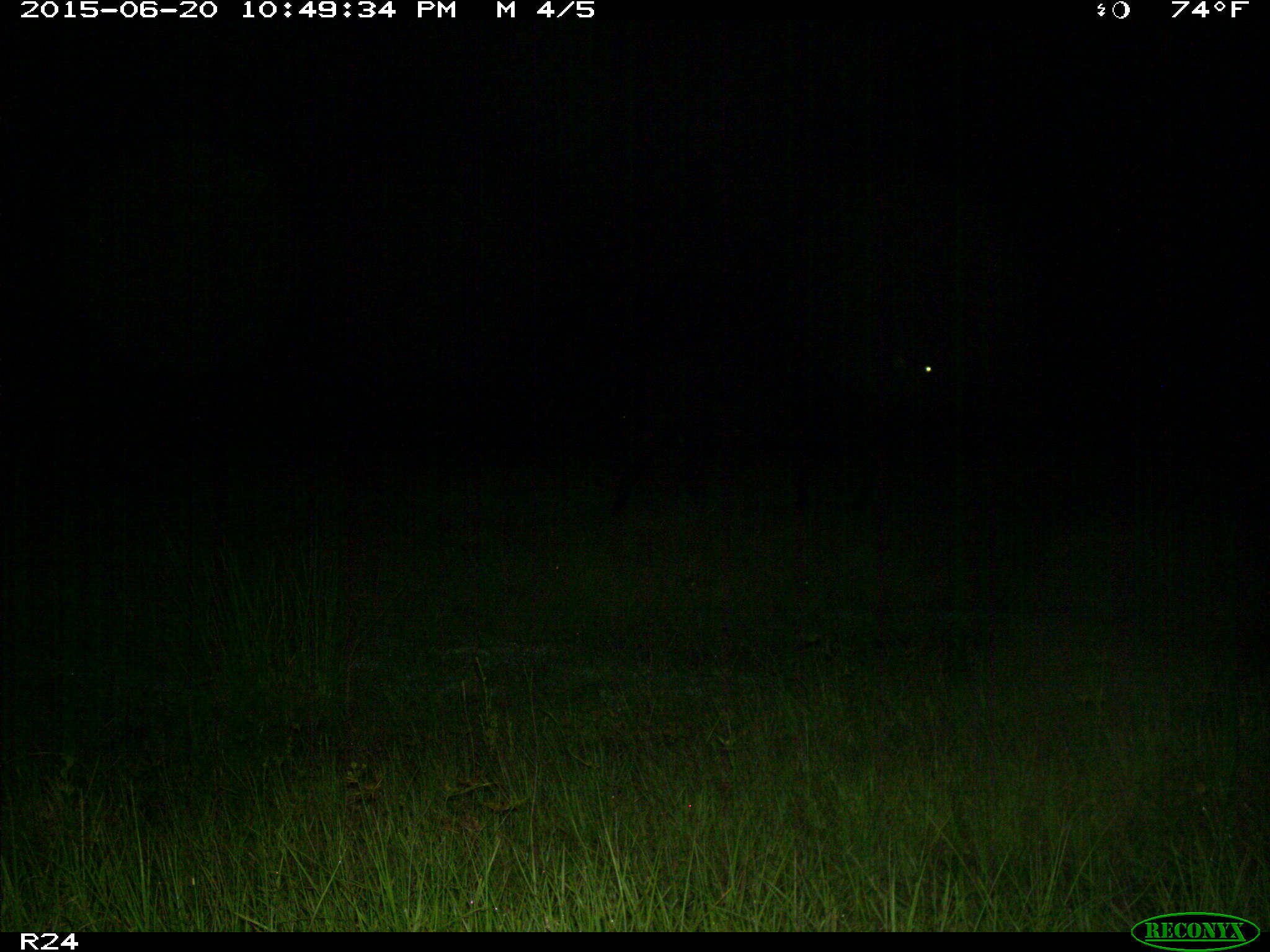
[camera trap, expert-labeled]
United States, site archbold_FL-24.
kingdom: Animalia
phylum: Chordata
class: Mammalia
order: Artiodactyla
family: Bovidae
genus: Bos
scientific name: Bos taurus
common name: domestic cow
Bos taurus (domestic cow).